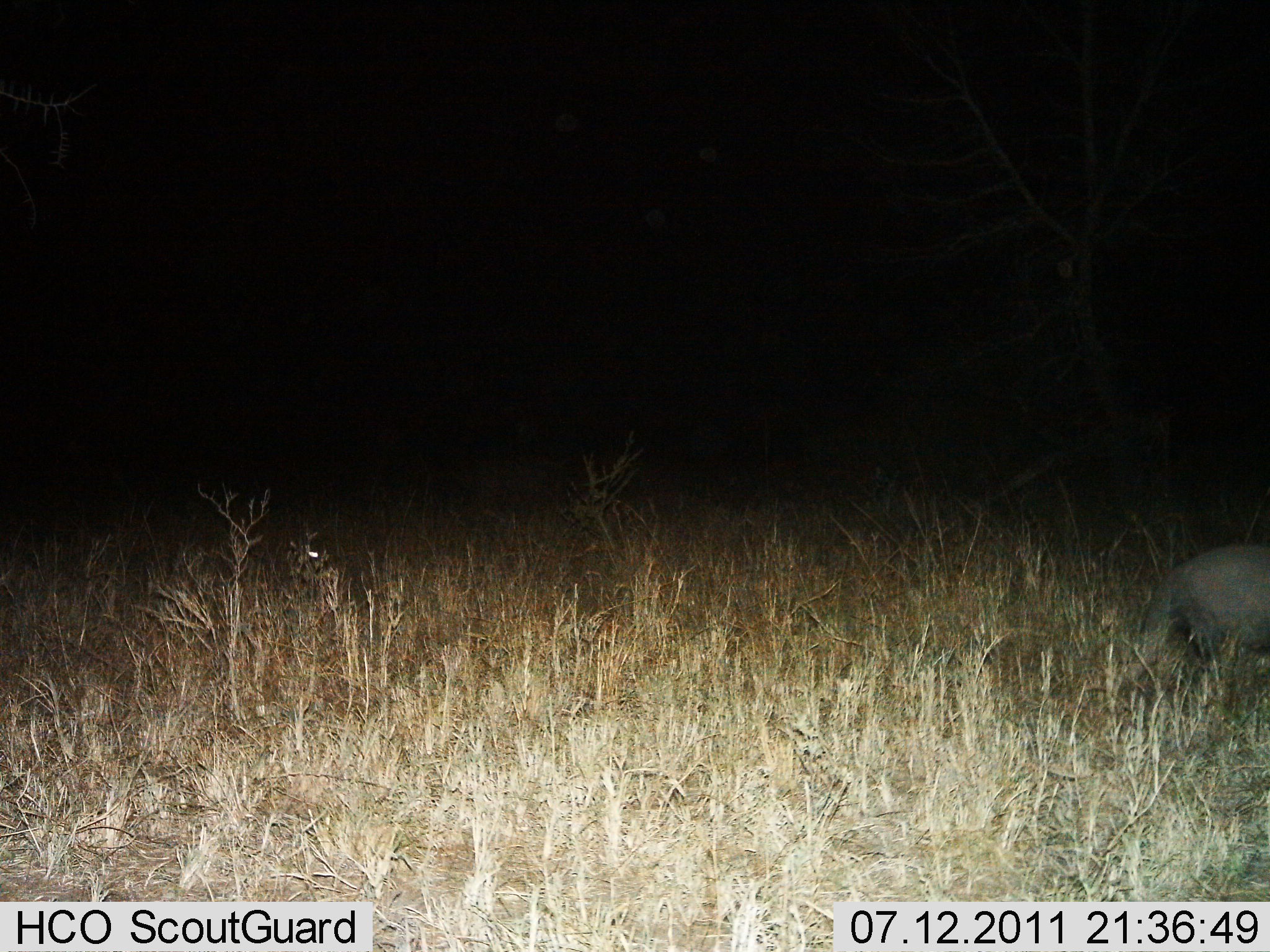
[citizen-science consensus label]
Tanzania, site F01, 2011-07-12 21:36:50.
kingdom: Animalia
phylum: Chordata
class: Mammalia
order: Tubulidentata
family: Orycteropodidae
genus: Orycteropus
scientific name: Orycteropus afer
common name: aardvark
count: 1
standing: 40%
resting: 0%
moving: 60%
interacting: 0%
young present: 0%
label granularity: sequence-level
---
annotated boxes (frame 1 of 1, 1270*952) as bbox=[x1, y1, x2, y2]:
animal: bbox=[1114, 539, 1270, 712]; bbox=[273, 535, 362, 612]